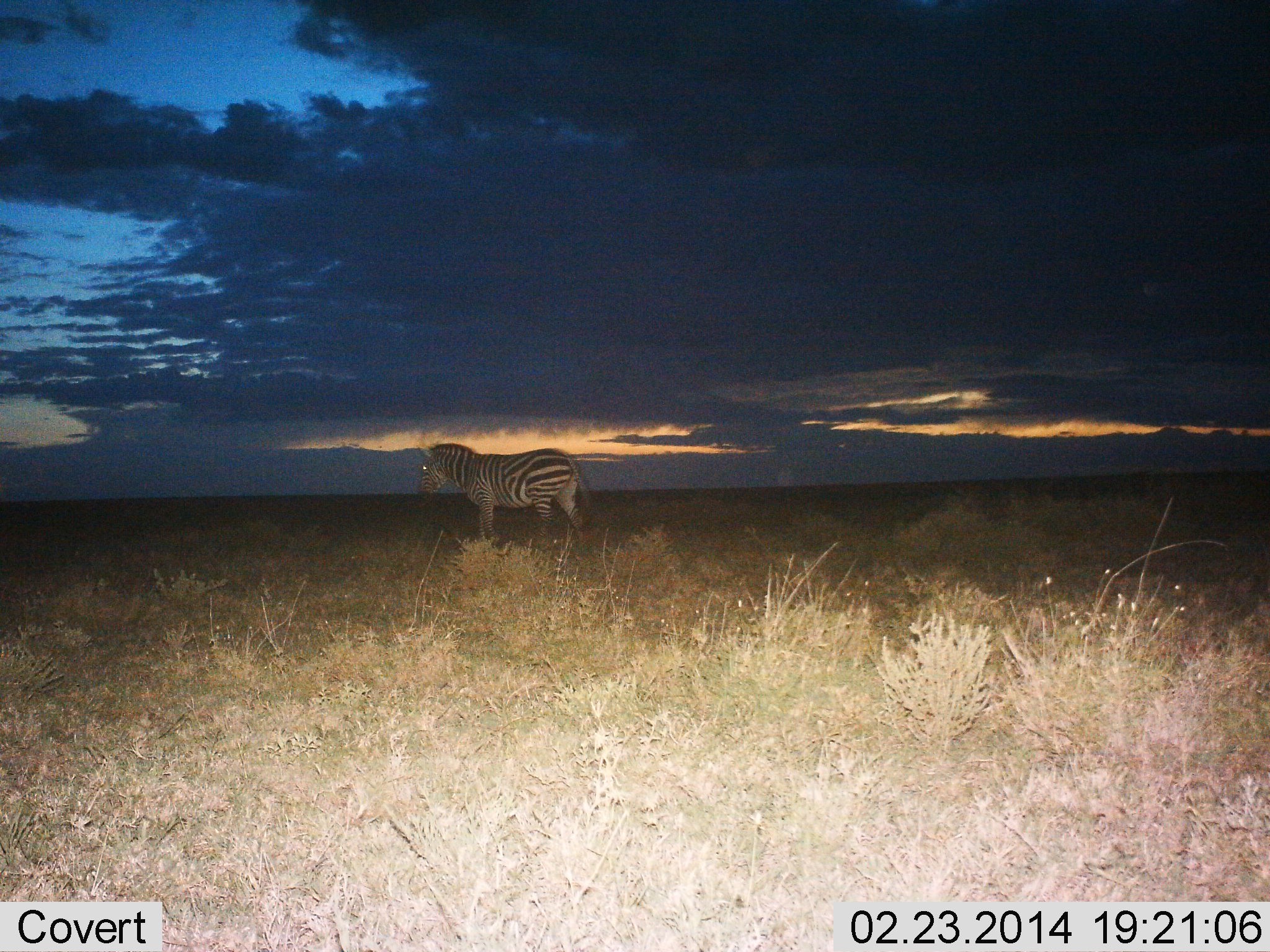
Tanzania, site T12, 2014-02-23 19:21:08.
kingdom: Animalia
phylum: Chordata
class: Mammalia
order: Perissodactyla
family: Equidae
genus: Equus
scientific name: Equus quagga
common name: plains zebra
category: zebra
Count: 1.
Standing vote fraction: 60%.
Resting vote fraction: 0%.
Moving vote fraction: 40%.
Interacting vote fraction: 0%.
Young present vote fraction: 0%.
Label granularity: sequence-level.